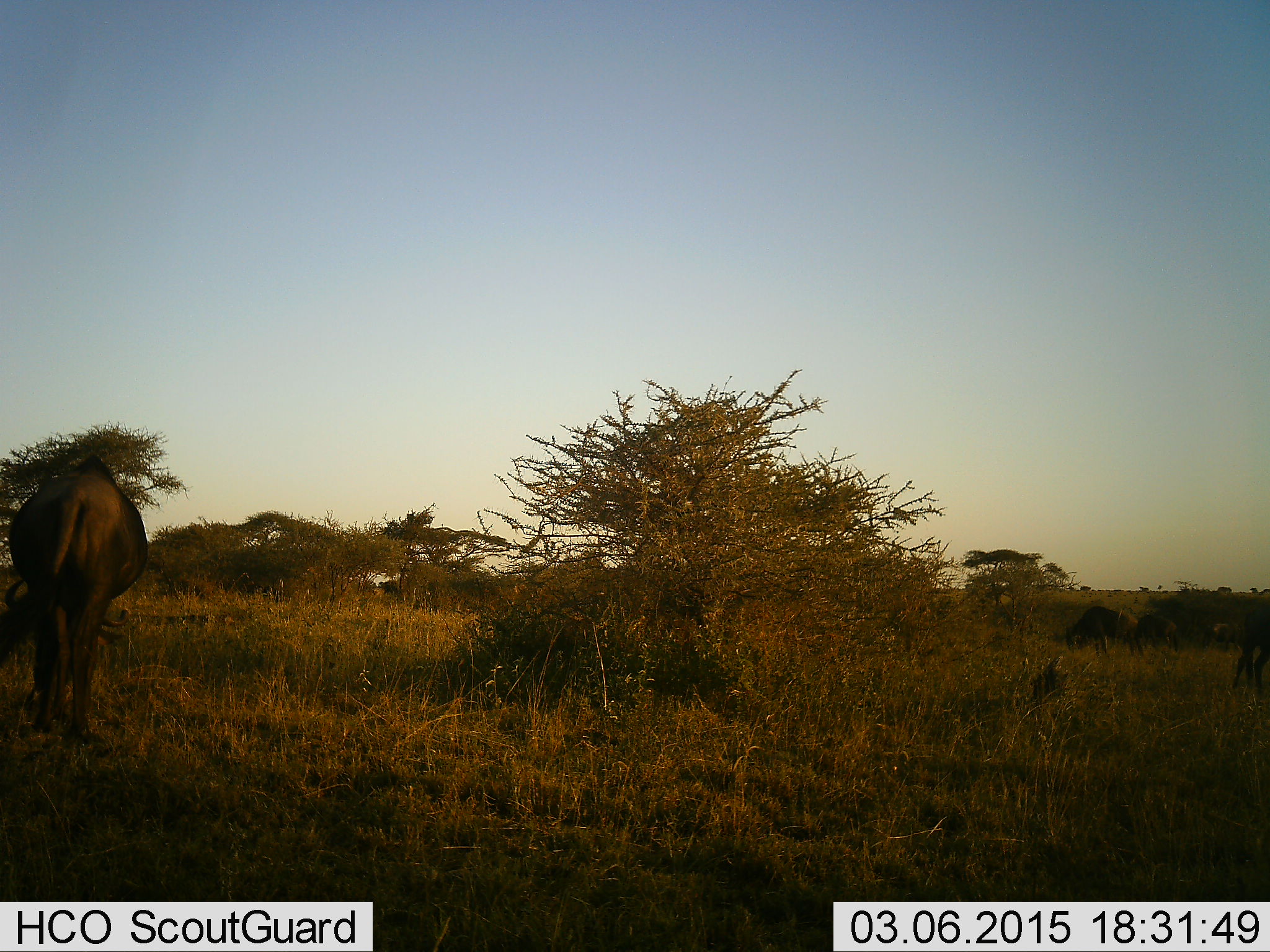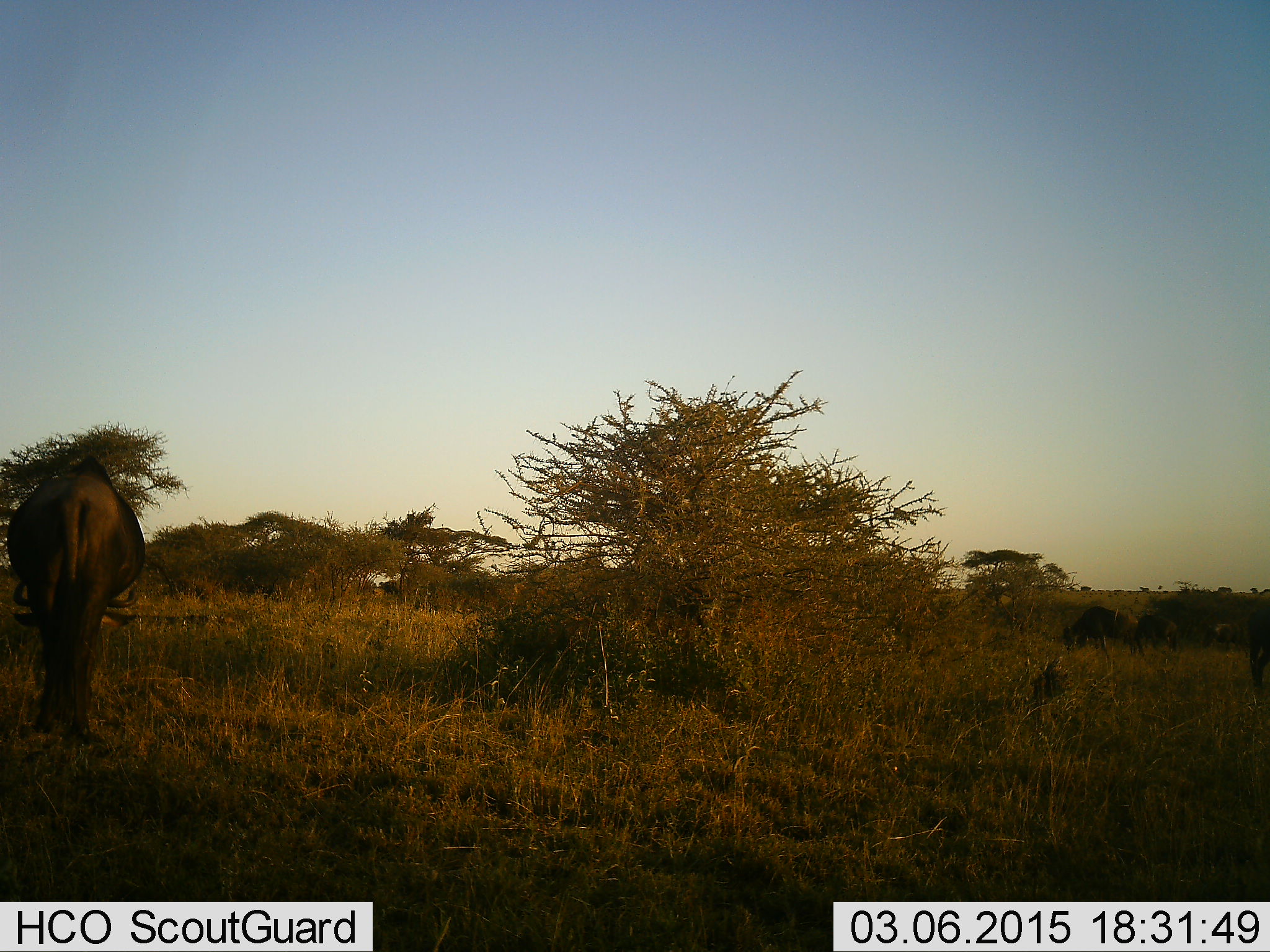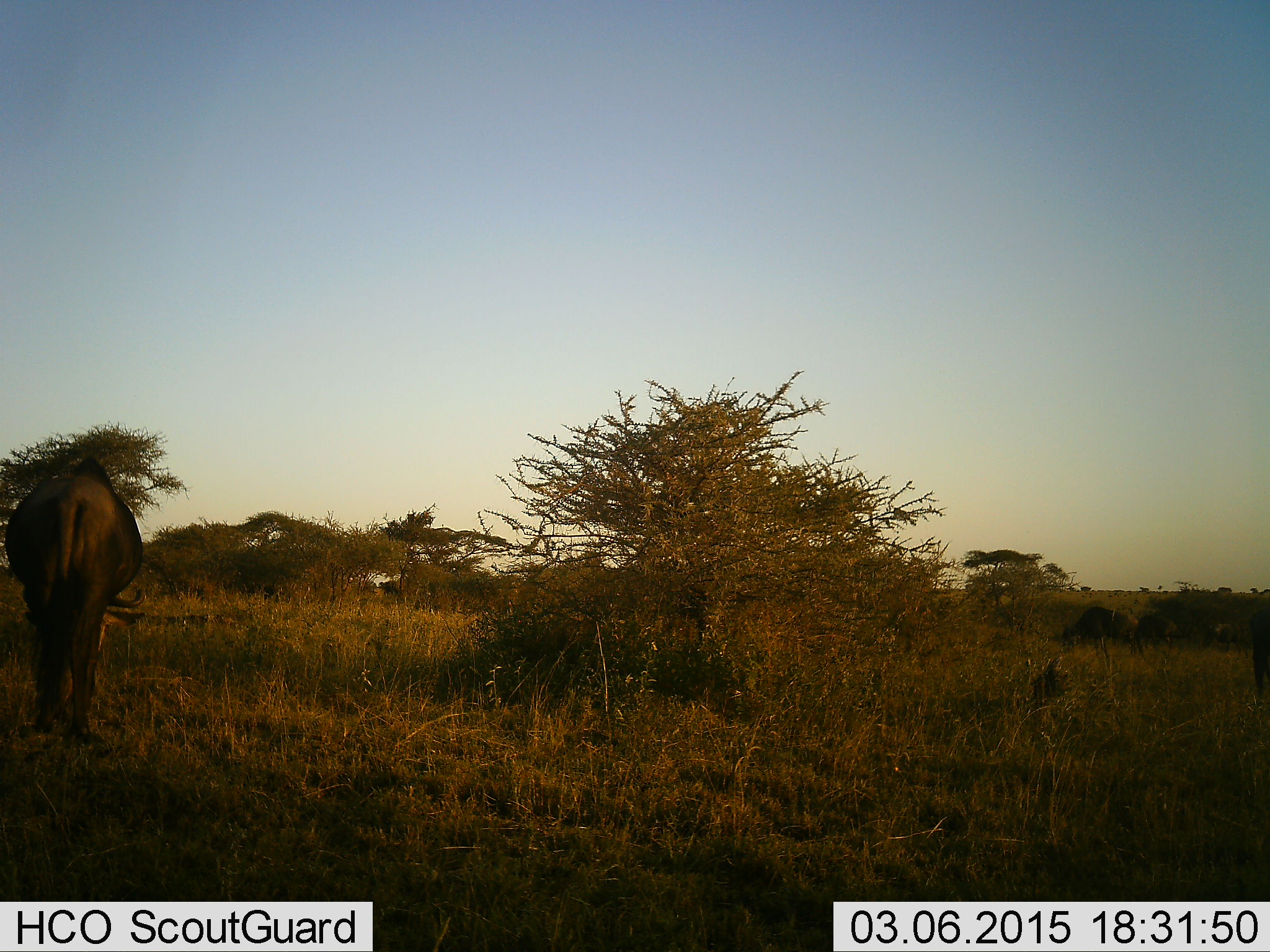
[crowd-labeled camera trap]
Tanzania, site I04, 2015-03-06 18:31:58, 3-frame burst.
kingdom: Animalia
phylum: Chordata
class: Mammalia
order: Artiodactyla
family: Bovidae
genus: Connochaetes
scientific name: Connochaetes taurinus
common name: blue wildebeest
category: wildebeest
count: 4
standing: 40%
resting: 0%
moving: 10%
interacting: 0%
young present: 0%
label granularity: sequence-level